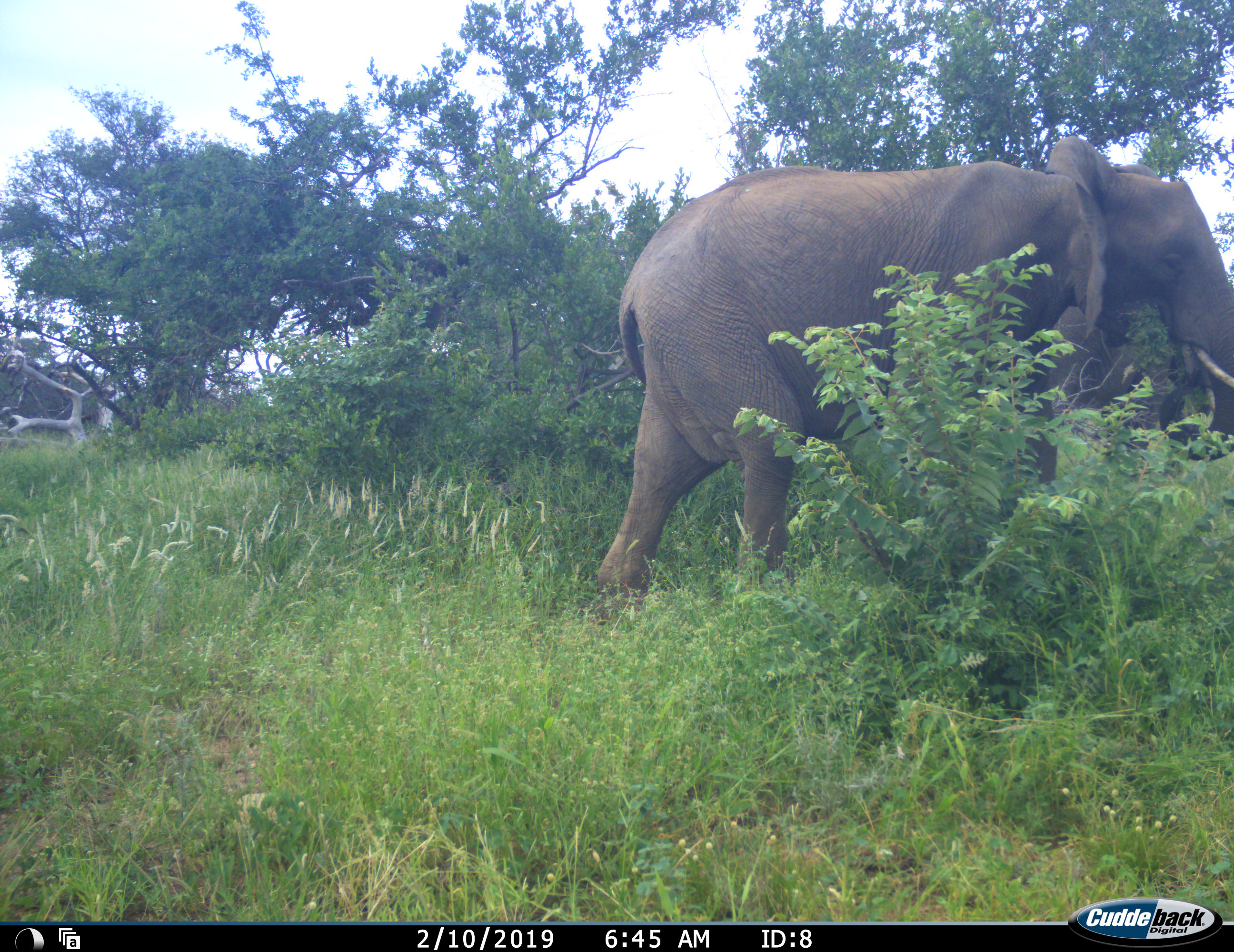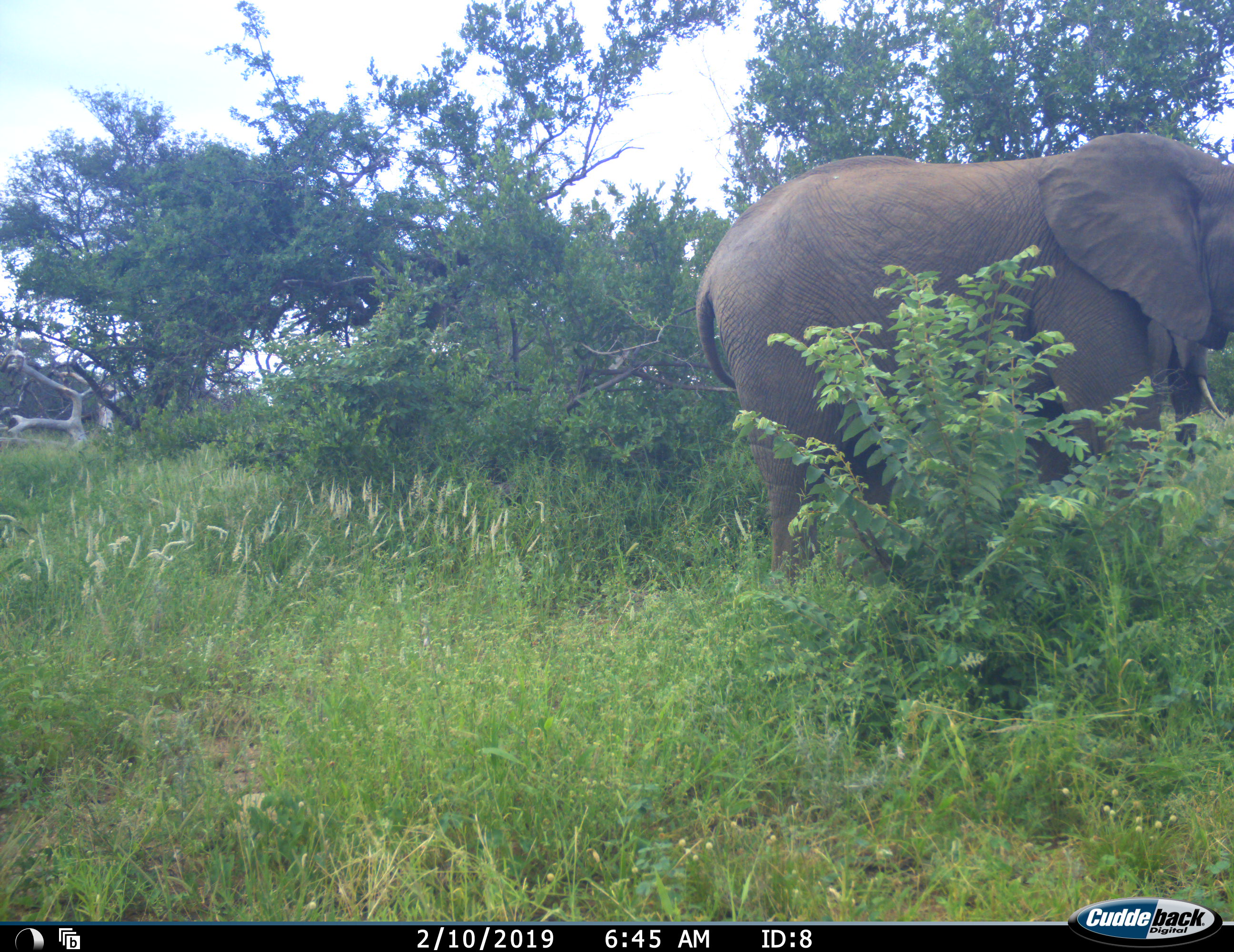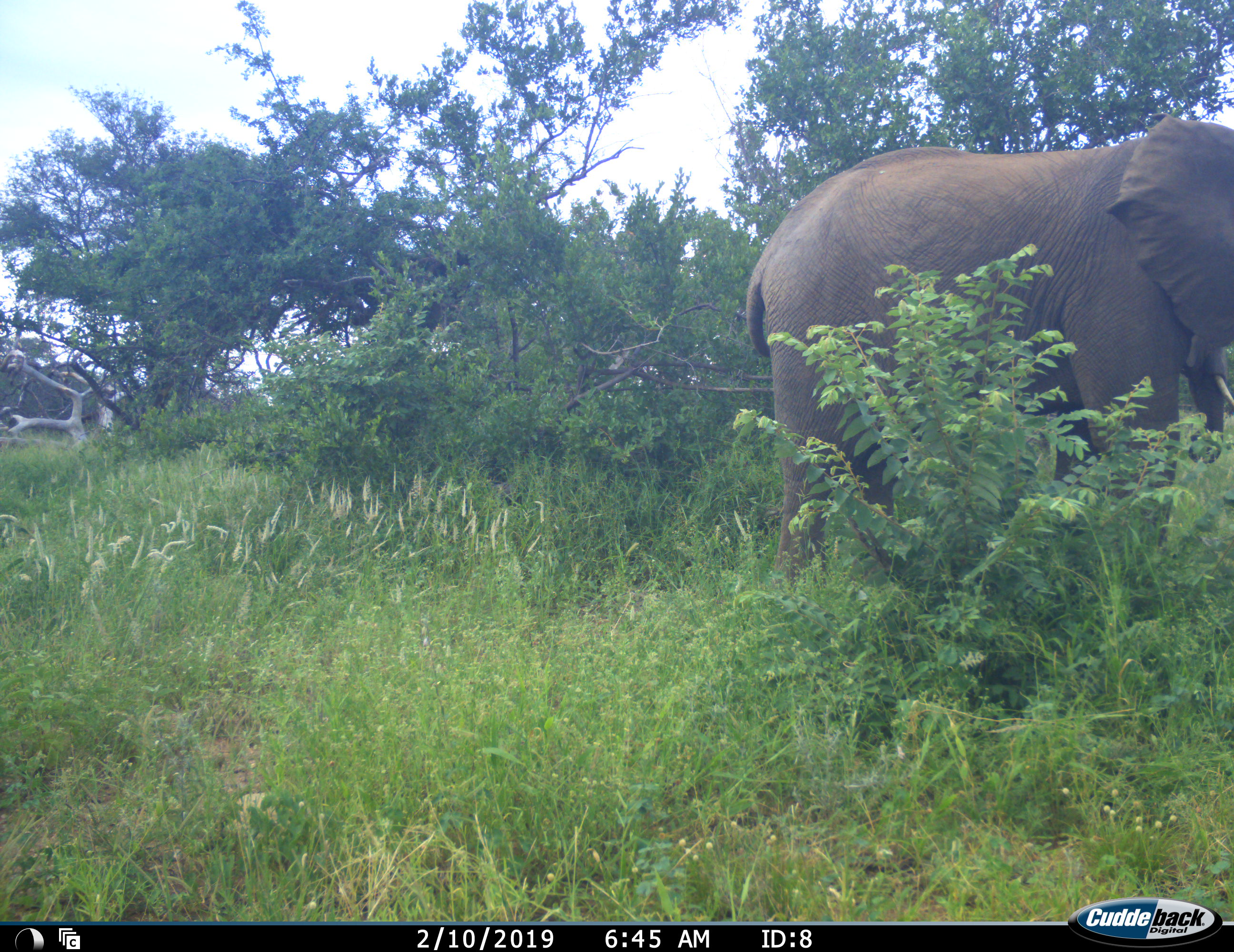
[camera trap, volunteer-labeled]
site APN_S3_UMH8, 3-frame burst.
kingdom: Animalia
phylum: Chordata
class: Mammalia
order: Proboscidea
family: Elephantidae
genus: Loxodonta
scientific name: Loxodonta africana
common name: african bush elephant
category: elephant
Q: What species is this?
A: Elephant (african bush elephant) (Loxodonta africana).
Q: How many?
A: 1.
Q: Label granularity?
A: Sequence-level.